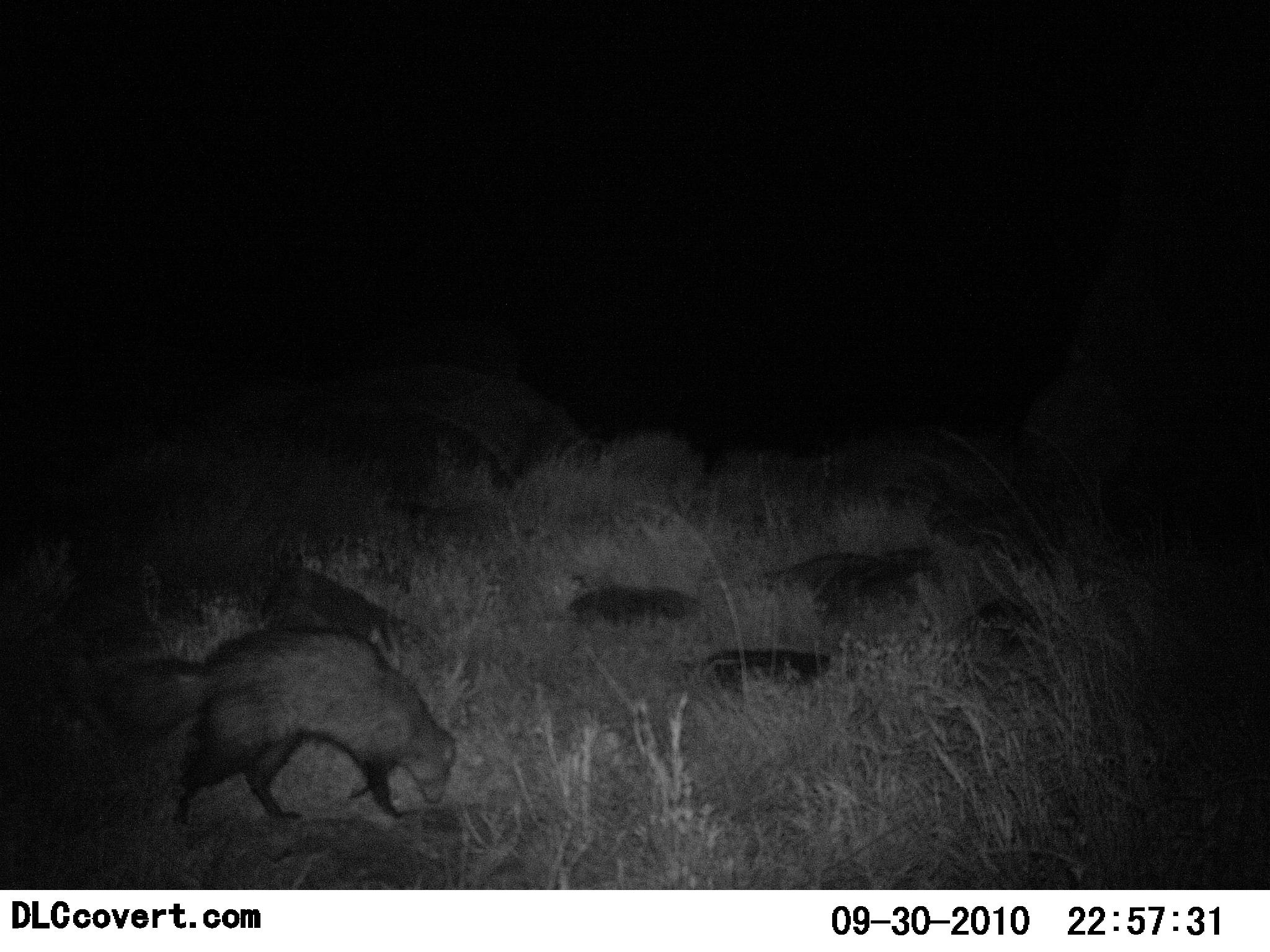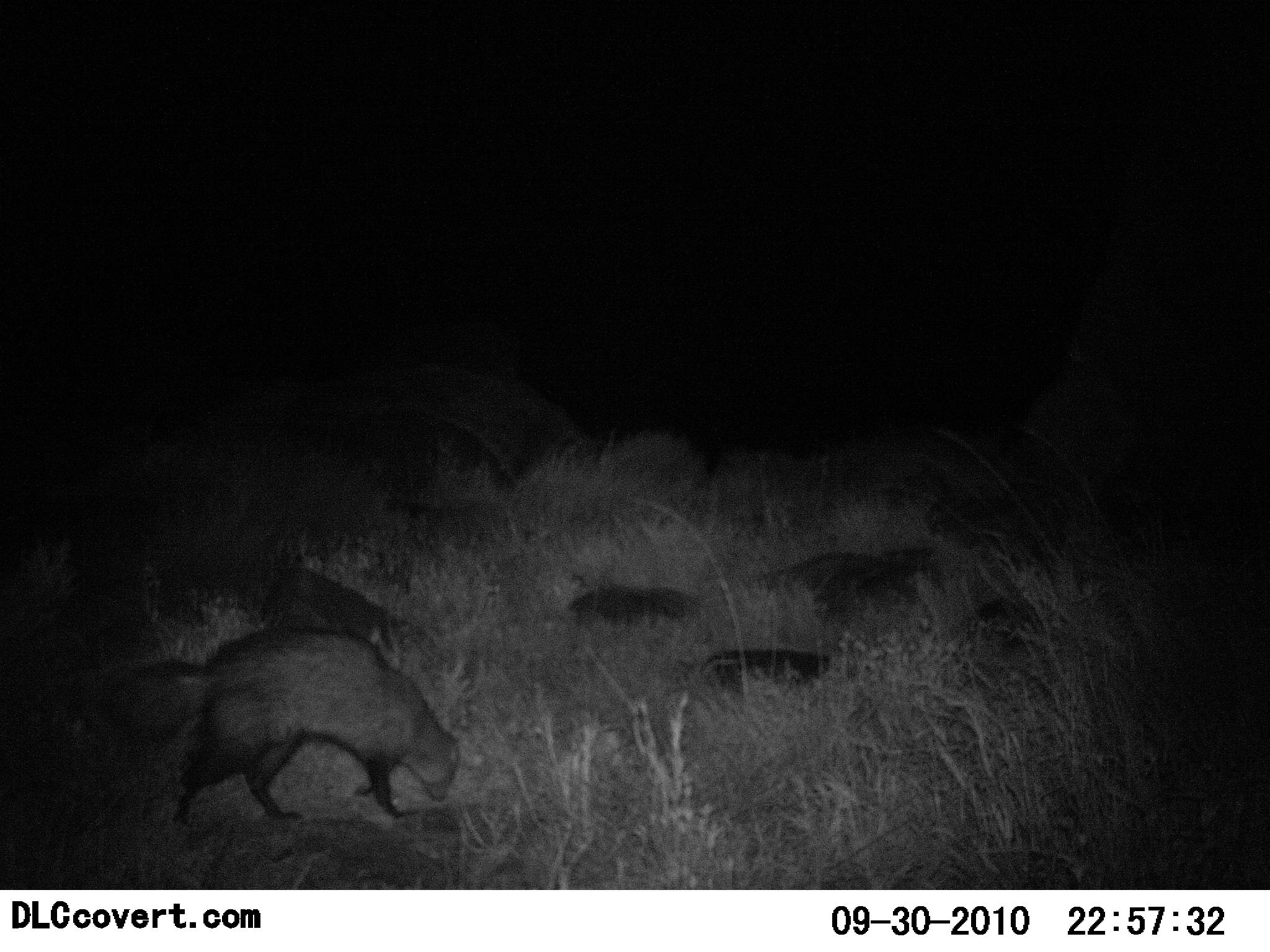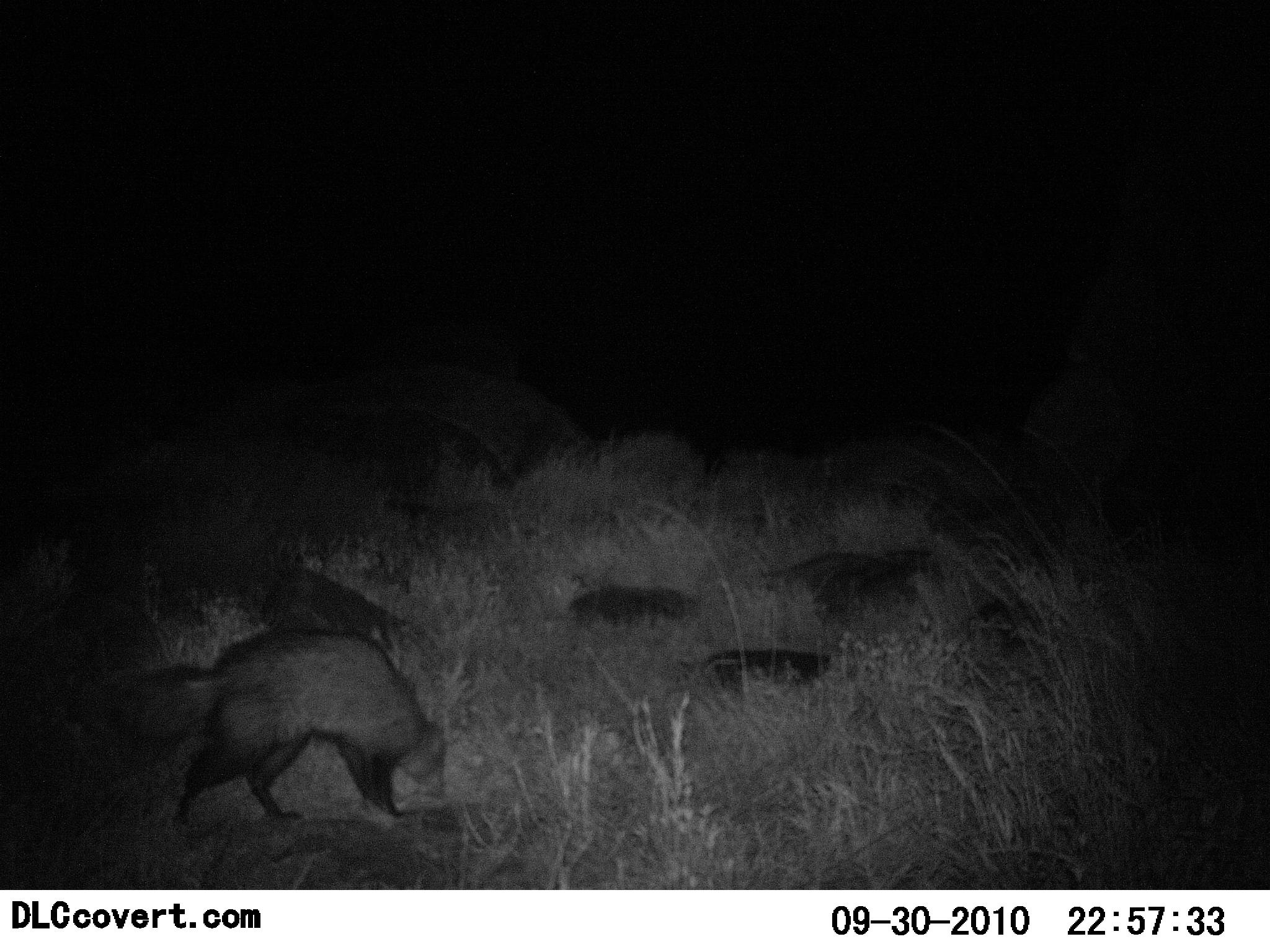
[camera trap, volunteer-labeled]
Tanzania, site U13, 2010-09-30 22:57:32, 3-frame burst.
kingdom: Animalia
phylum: Chordata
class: Mammalia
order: Carnivora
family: Canidae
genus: Otocyon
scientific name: Otocyon megalotis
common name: bat-eared fox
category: batearedfox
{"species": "batearedfox (bat-eared fox) (Otocyon megalotis)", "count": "1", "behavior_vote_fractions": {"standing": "56%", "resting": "0%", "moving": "11%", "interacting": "0%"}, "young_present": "0%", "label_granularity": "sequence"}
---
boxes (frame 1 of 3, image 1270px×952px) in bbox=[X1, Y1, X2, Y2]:
animal: bbox=[97, 624, 463, 836]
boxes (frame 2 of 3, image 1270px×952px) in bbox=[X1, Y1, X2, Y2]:
animal: bbox=[84, 622, 465, 835]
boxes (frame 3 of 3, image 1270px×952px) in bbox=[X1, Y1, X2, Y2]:
animal: bbox=[77, 621, 451, 827]